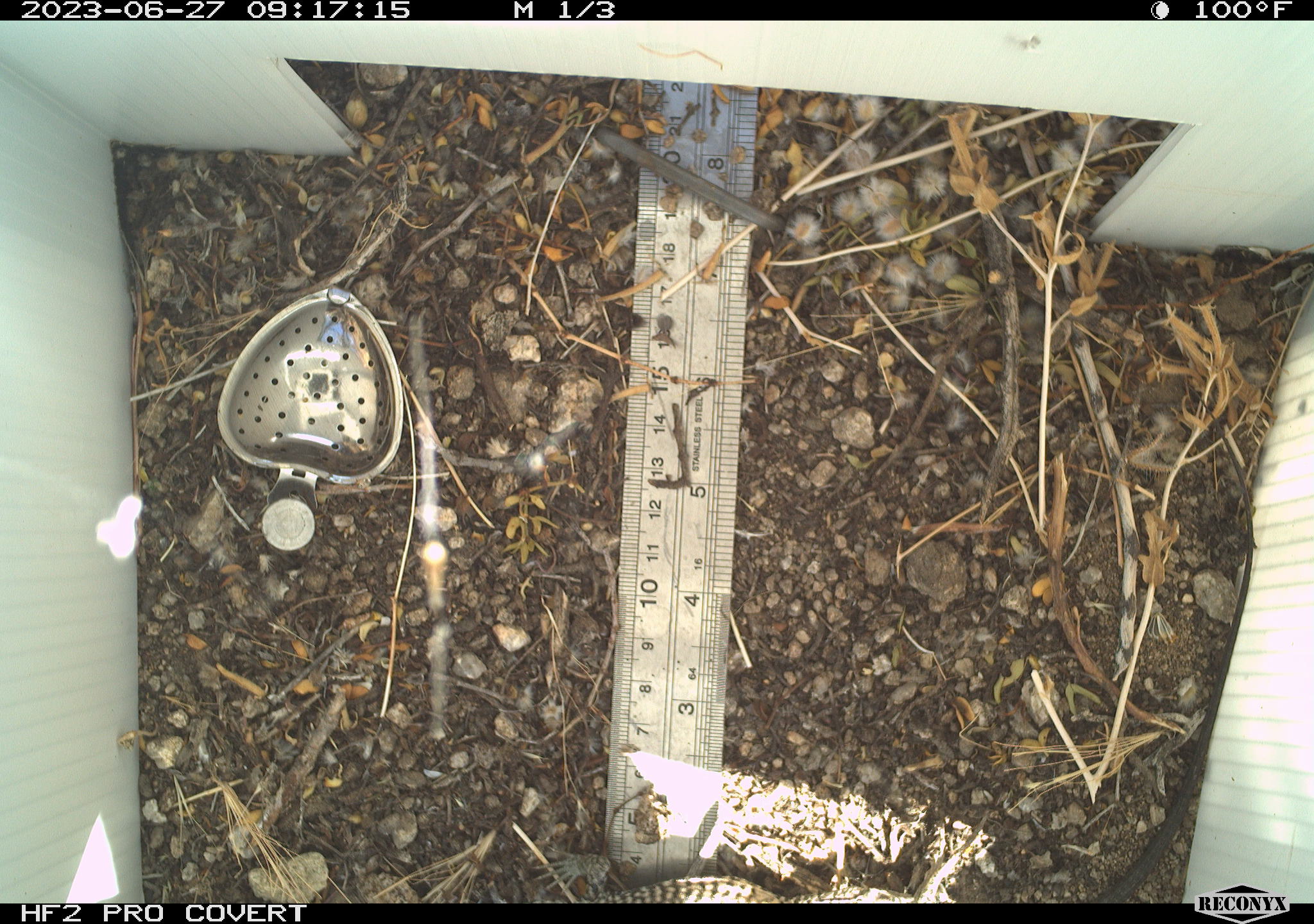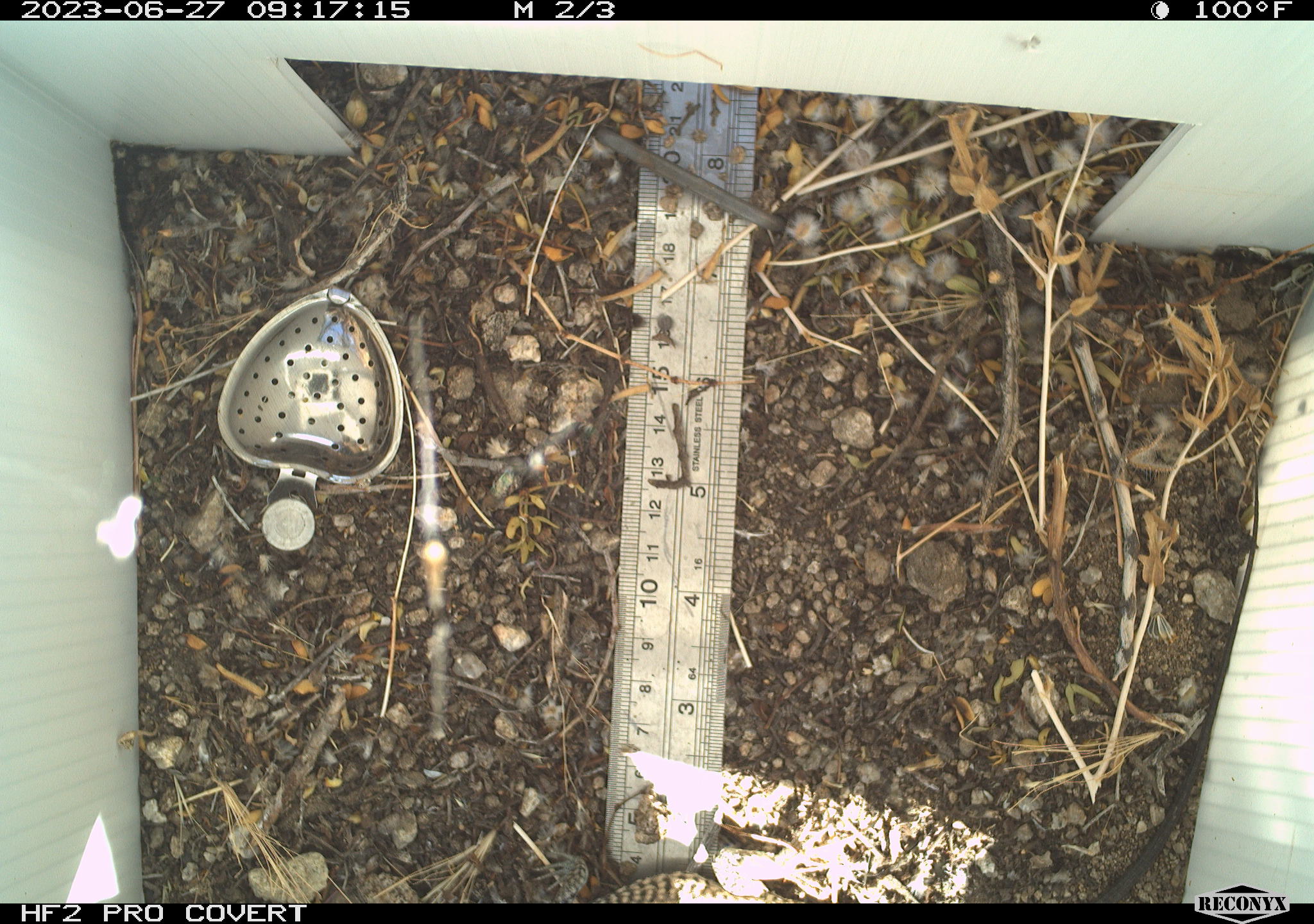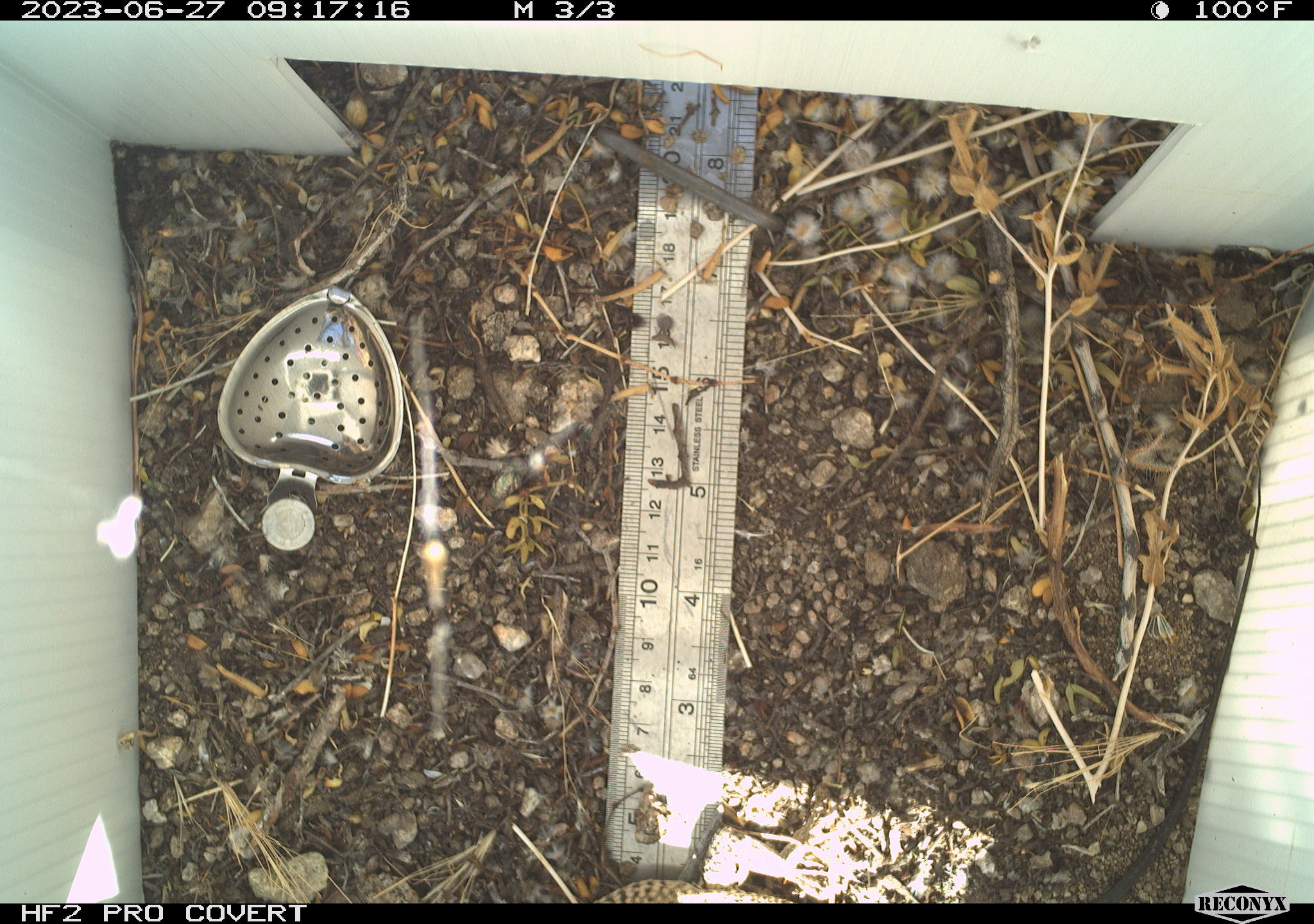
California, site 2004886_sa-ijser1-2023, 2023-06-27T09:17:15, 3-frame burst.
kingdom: Animalia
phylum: Chordata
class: Reptilia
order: Squamata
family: Teiidae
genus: Aspidoscelis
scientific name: Aspidoscelis tigris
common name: western whiptail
Western whiptail (Aspidoscelis tigris).